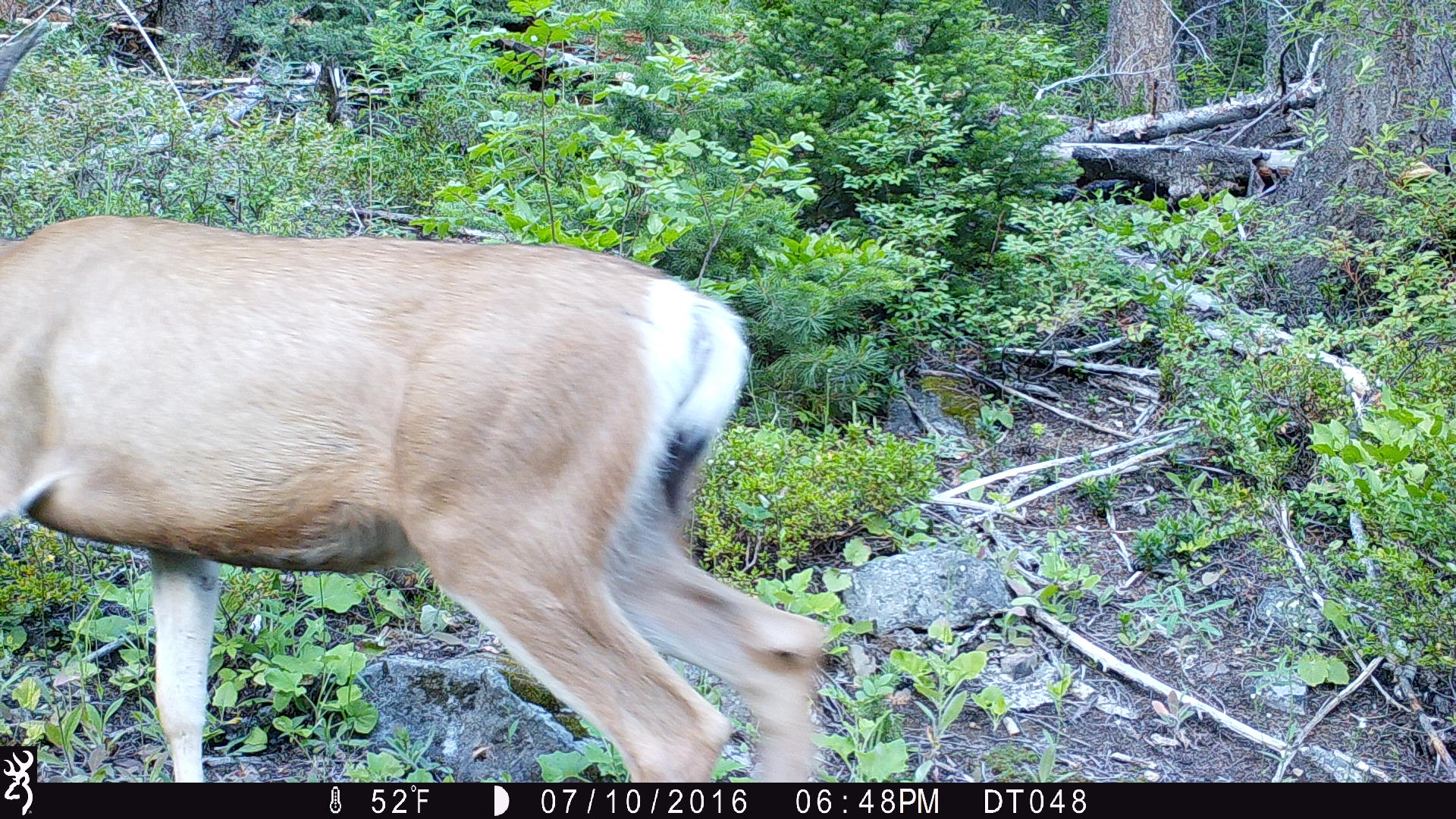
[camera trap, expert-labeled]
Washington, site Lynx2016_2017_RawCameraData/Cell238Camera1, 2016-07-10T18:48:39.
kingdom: Animalia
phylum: Chordata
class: Mammalia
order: Artiodactyla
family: Cervidae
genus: Odocoileus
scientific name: Odocoileus hemionus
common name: mule deer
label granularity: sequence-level